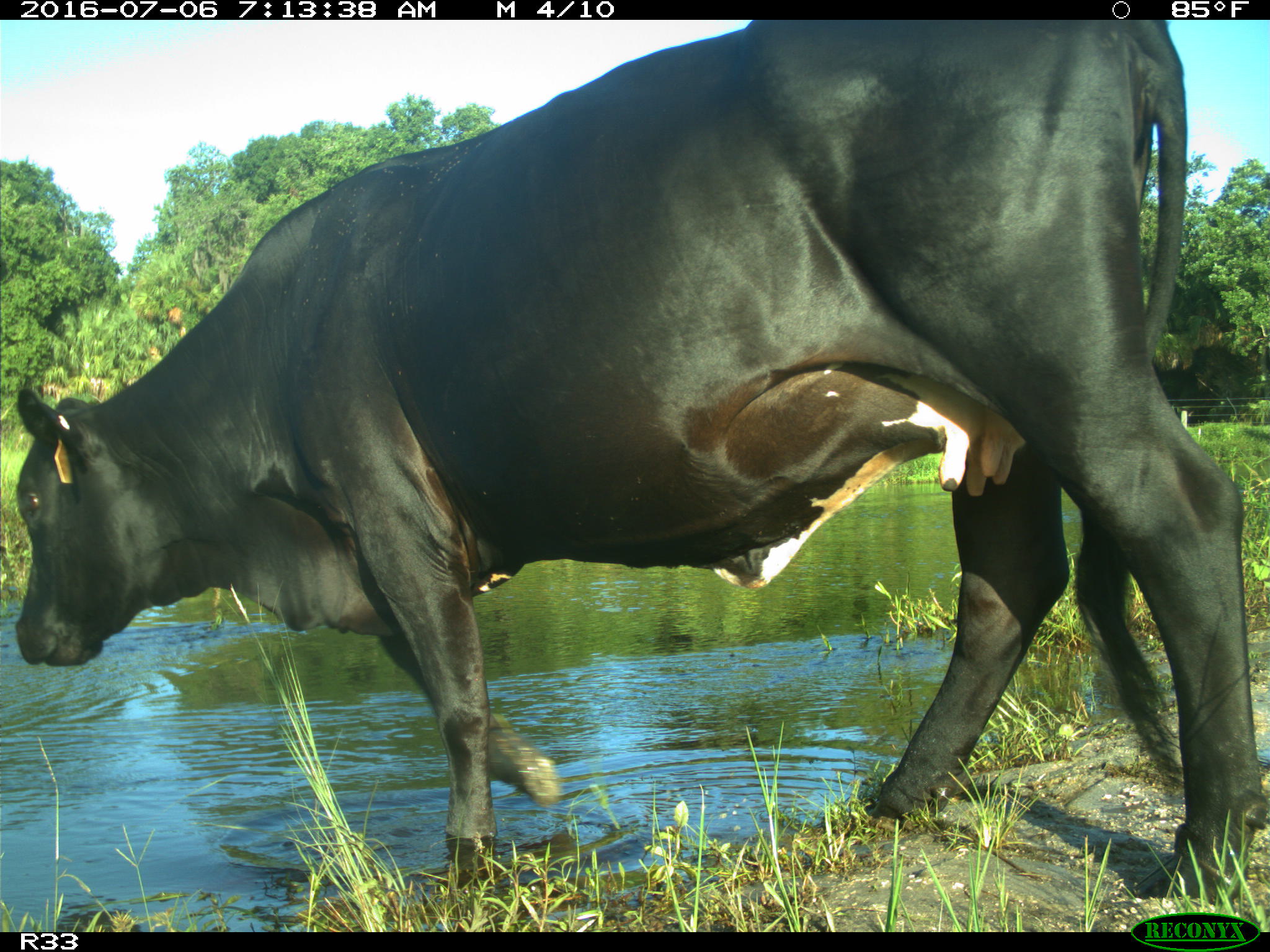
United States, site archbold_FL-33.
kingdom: Animalia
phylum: Chordata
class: Mammalia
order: Artiodactyla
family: Bovidae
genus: Bos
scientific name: Bos taurus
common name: domestic cow